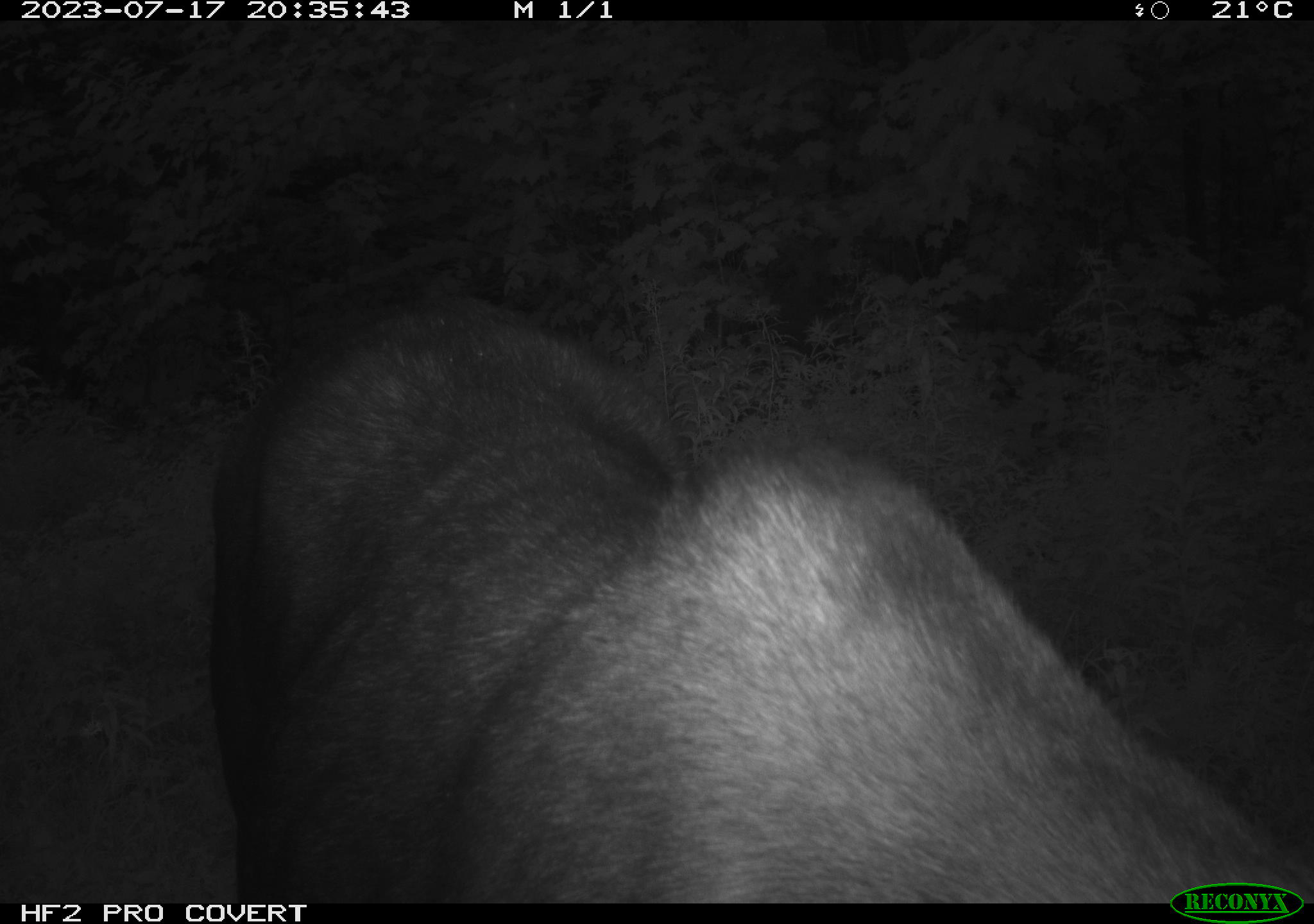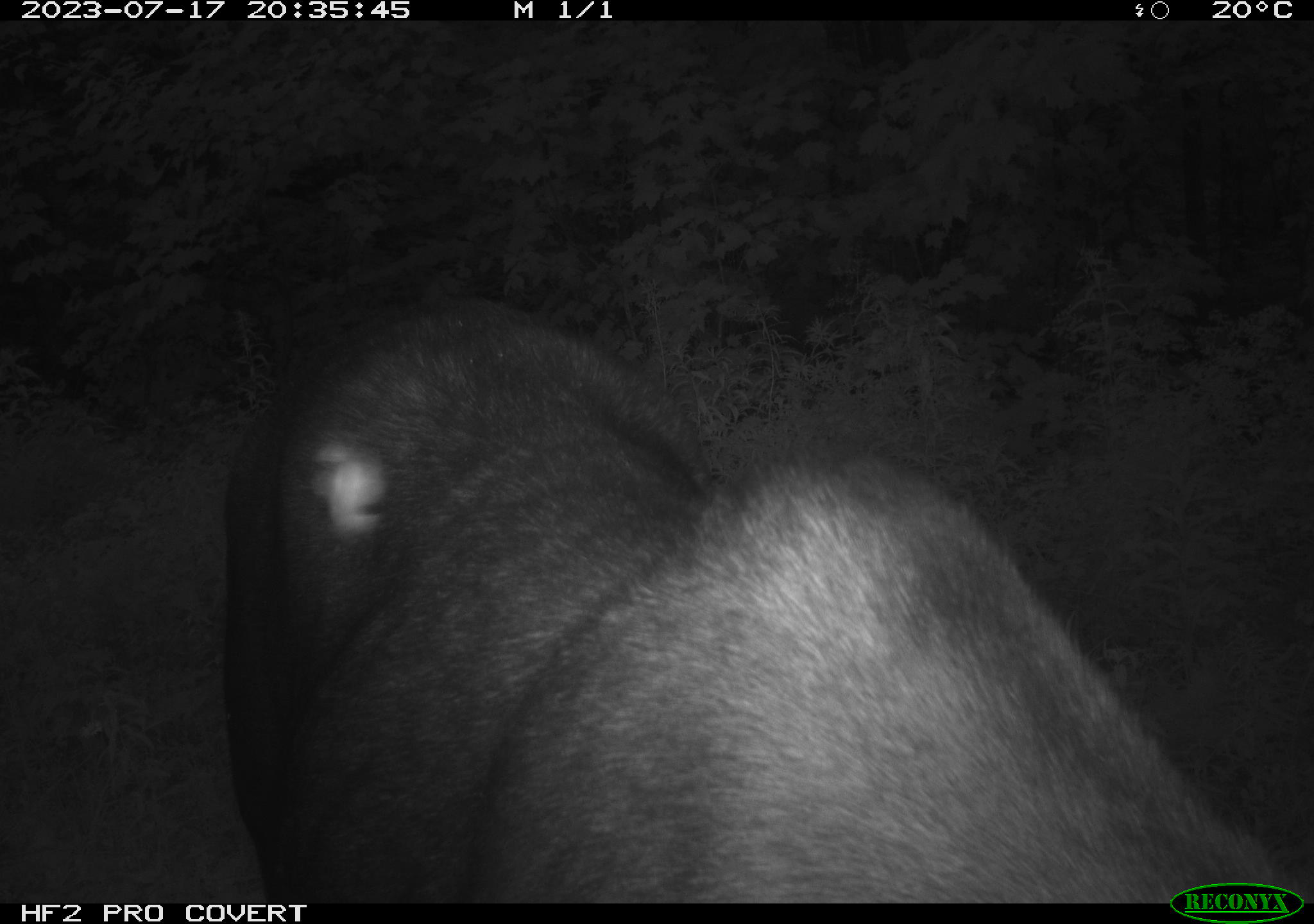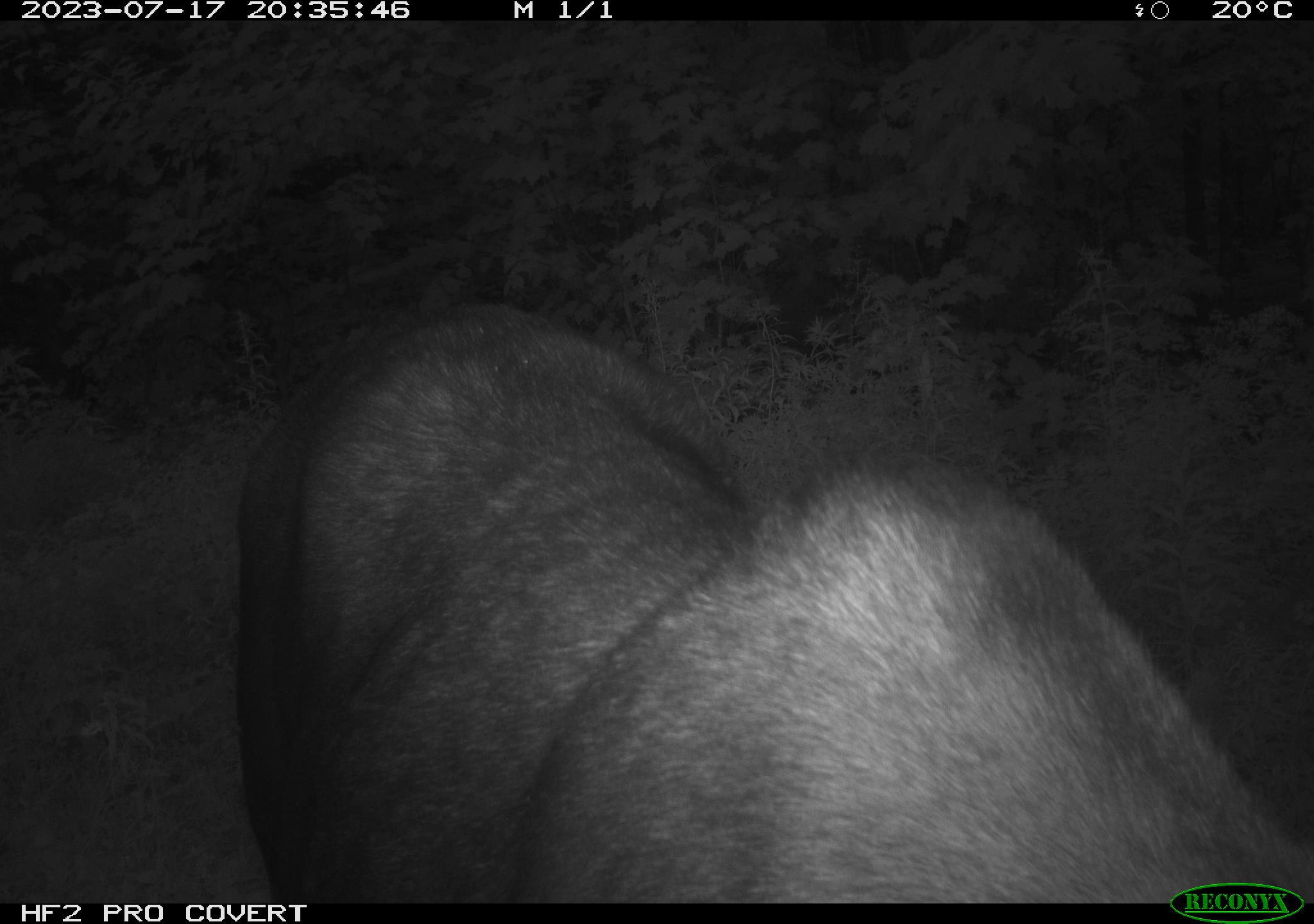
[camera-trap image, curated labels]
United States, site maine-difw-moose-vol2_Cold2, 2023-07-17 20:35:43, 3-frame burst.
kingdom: Animalia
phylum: Chordata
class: Mammalia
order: Artiodactyla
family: Cervidae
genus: Alces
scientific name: Alces alces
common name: moose